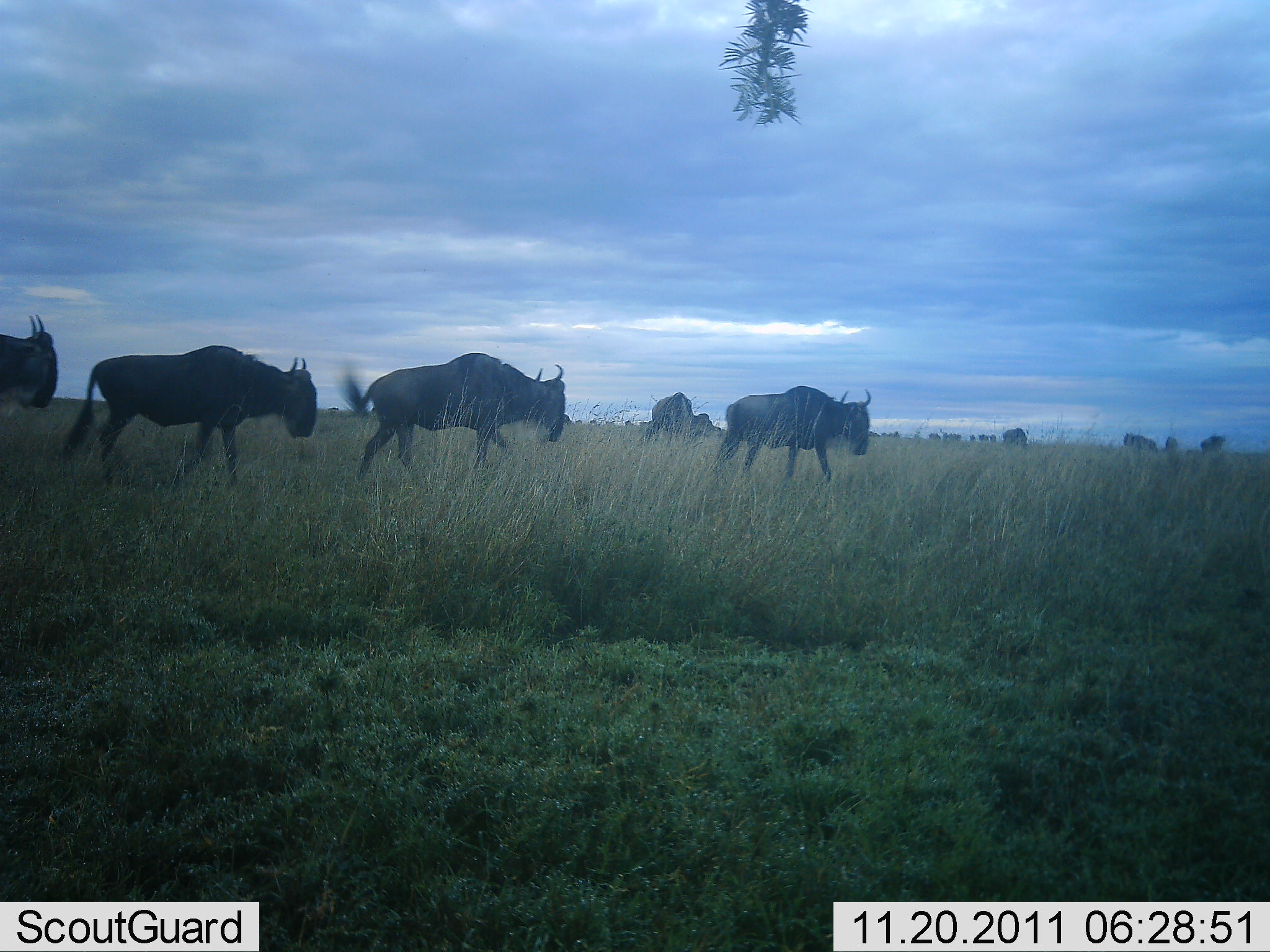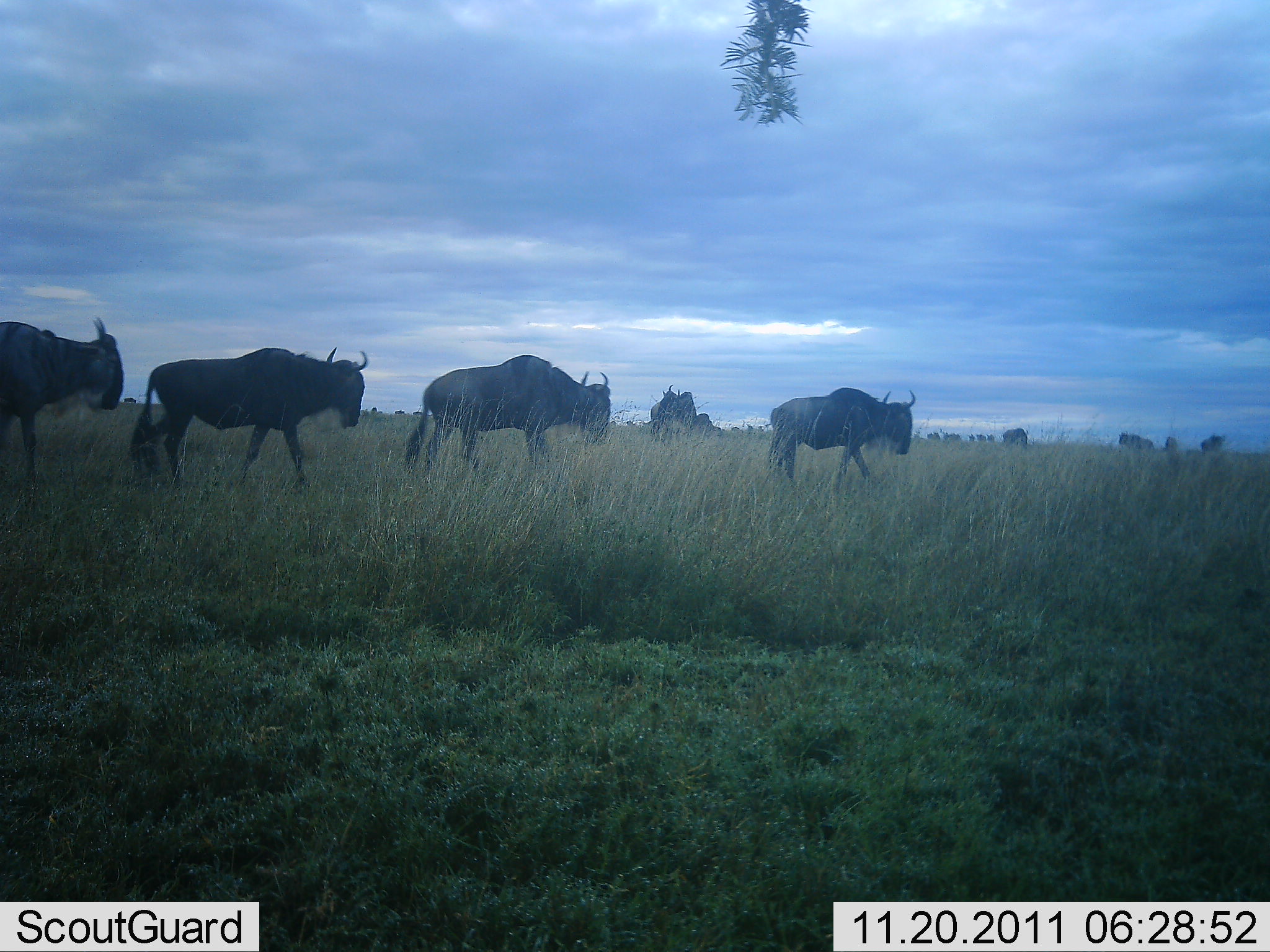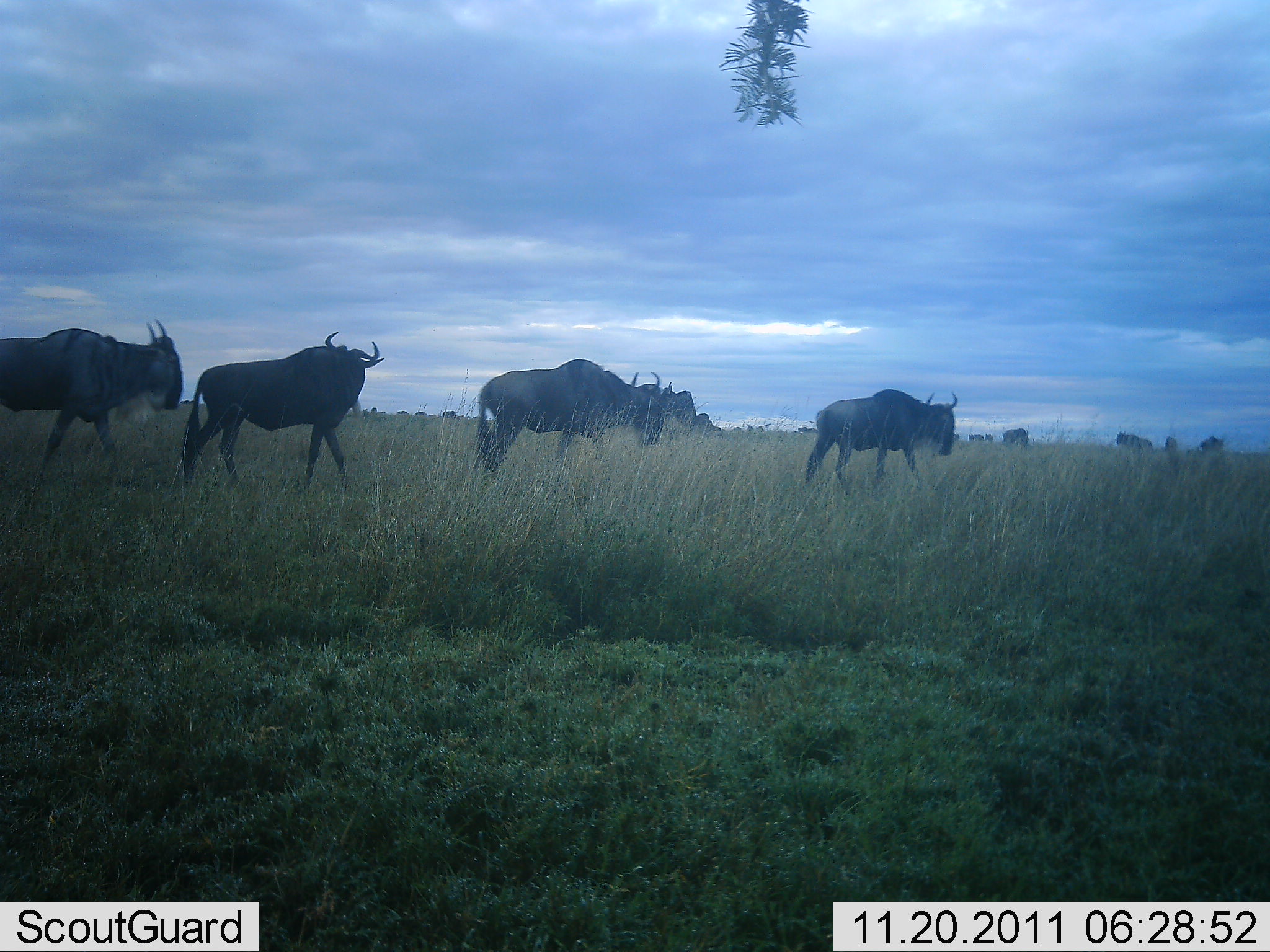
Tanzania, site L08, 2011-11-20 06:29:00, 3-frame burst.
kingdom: Animalia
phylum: Chordata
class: Mammalia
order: Artiodactyla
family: Bovidae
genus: Connochaetes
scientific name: Connochaetes taurinus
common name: blue wildebeest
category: wildebeest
Wildebeest (blue wildebeest) (Connochaetes taurinus), count 11-50. Behavior (volunteer vote fractions): standing 7%, resting 0%, moving 100%, interacting 0%. Young present (vote fraction): 0%. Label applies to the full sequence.